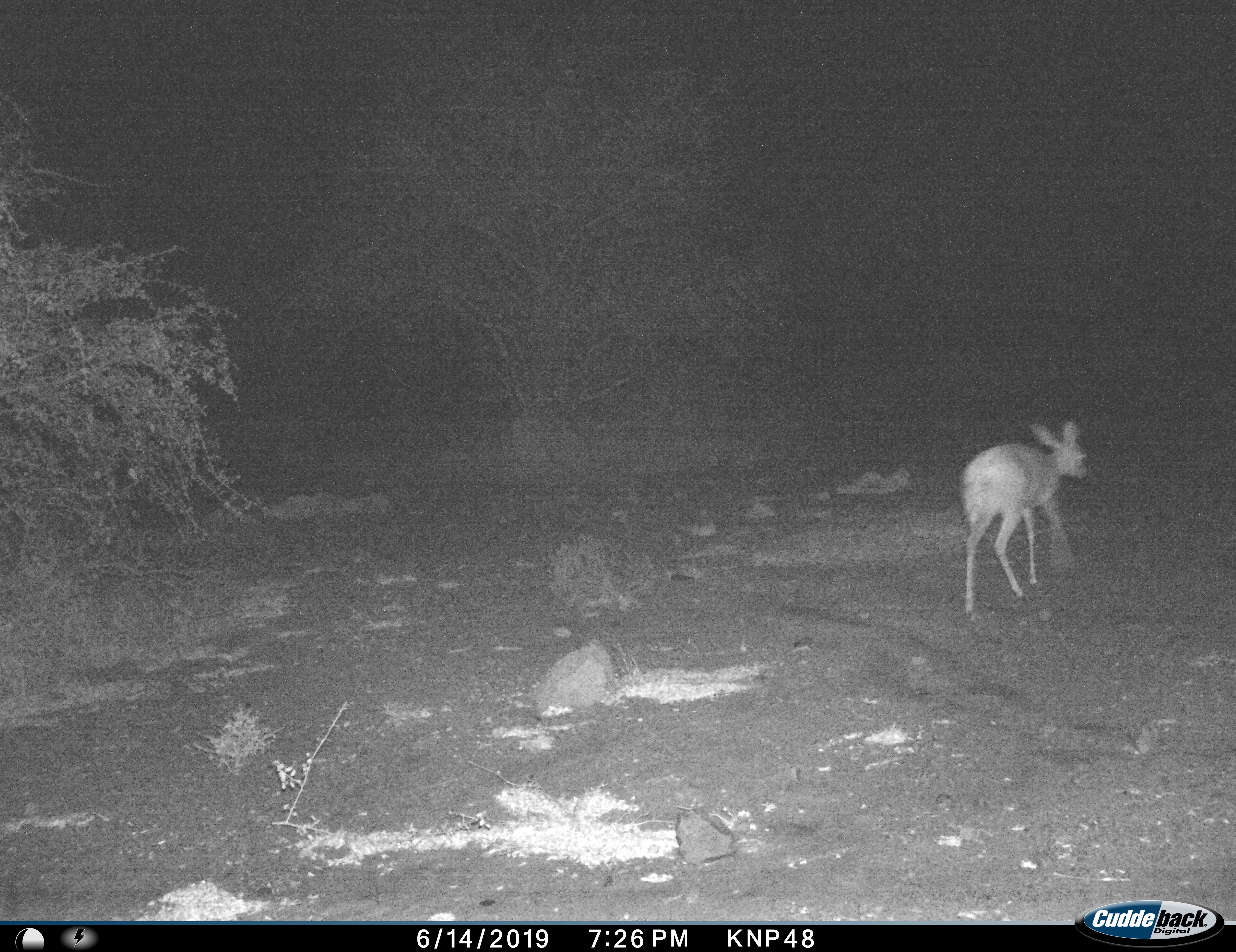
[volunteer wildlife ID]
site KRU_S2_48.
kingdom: Animalia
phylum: Chordata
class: Mammalia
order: Artiodactyla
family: Bovidae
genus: Aepyceros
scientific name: Aepyceros melampus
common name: impala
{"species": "impala (Aepyceros melampus)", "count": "1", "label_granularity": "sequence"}